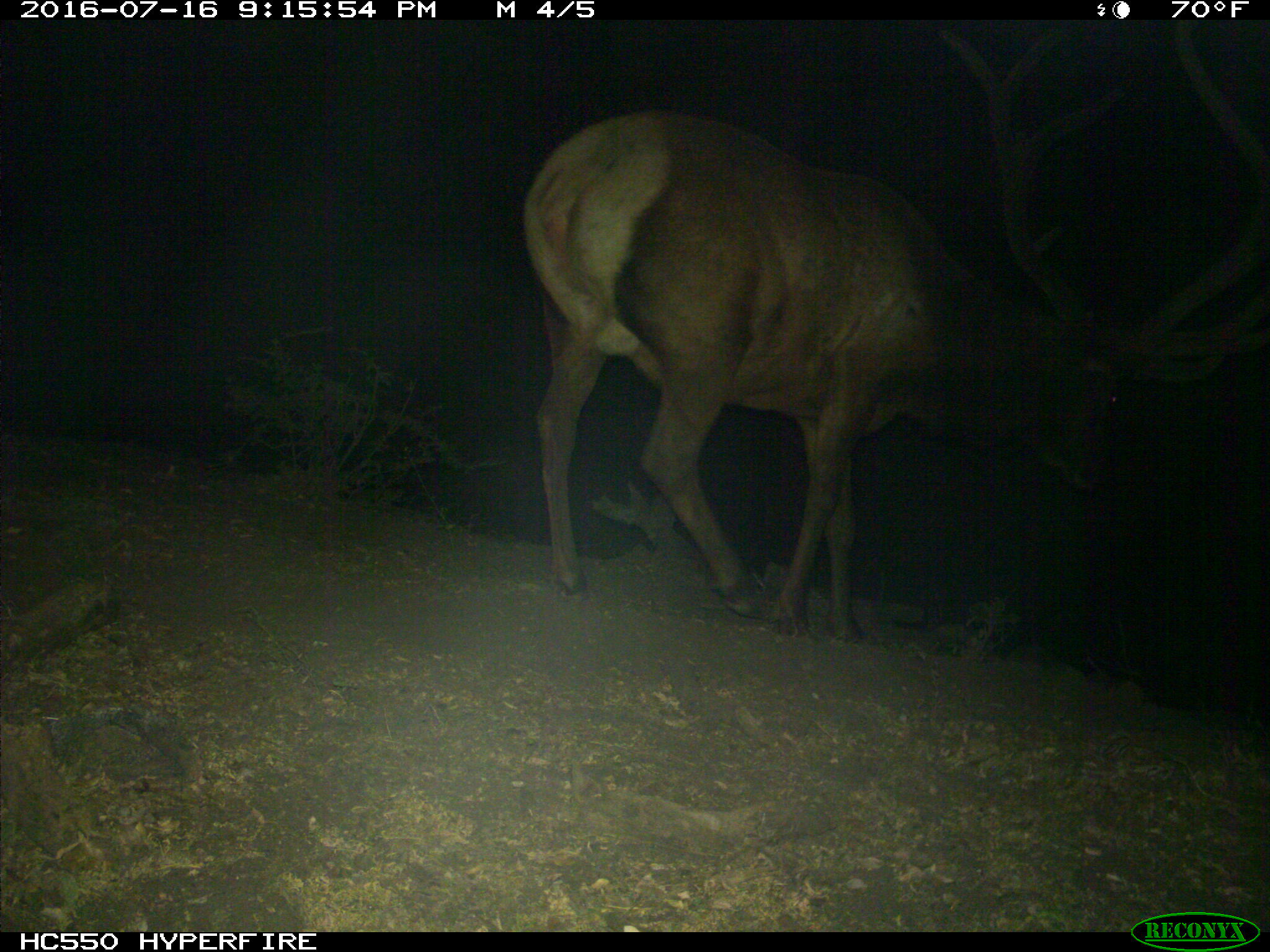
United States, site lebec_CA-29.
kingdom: Animalia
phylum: Chordata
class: Mammalia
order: Artiodactyla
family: Cervidae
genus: Cervus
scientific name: Cervus canadensis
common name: elk